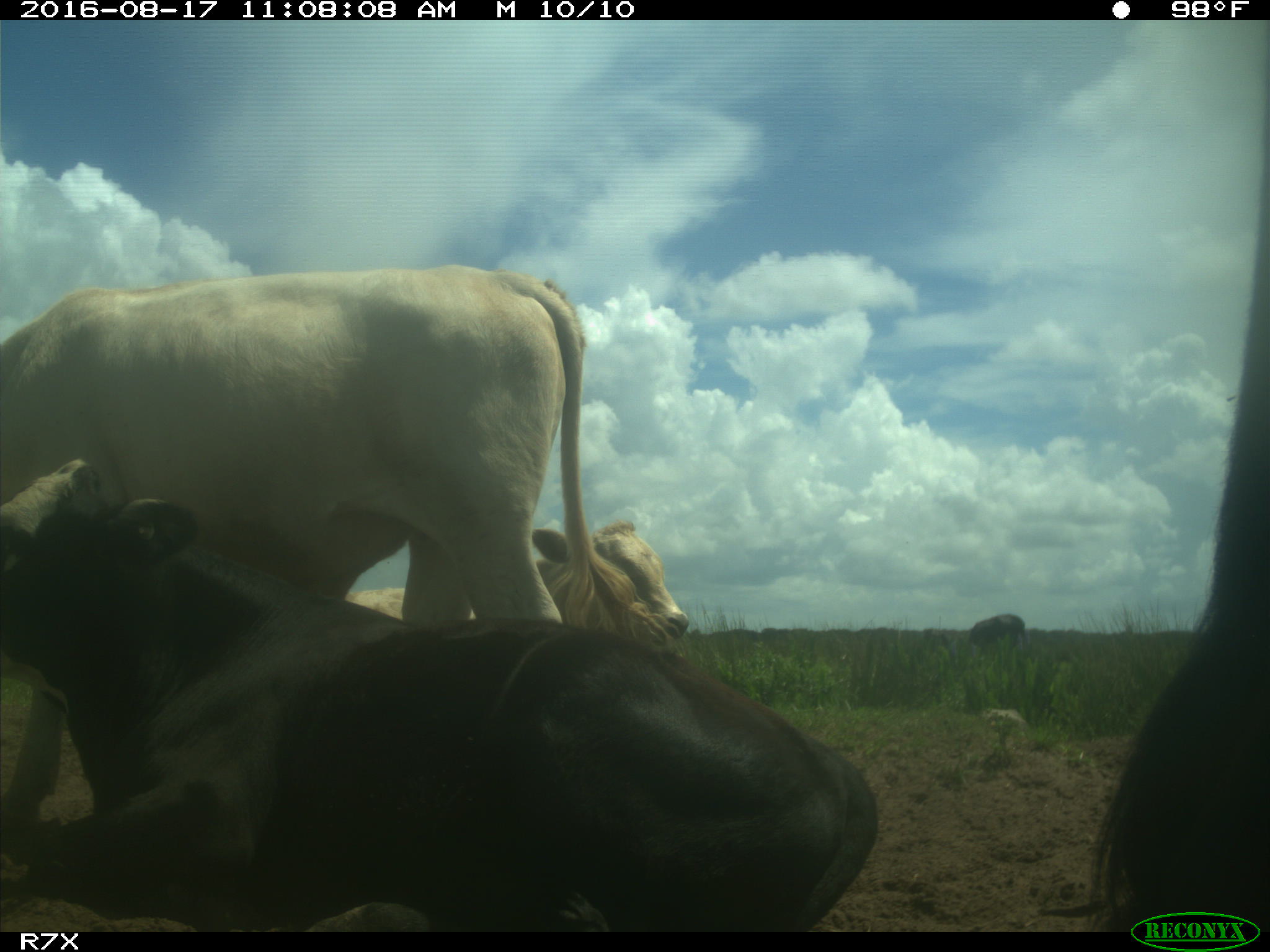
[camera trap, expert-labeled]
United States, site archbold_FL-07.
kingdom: Animalia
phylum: Chordata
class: Mammalia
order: Artiodactyla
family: Bovidae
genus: Bos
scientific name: Bos taurus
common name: domestic cow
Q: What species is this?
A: Bos taurus (domestic cow).